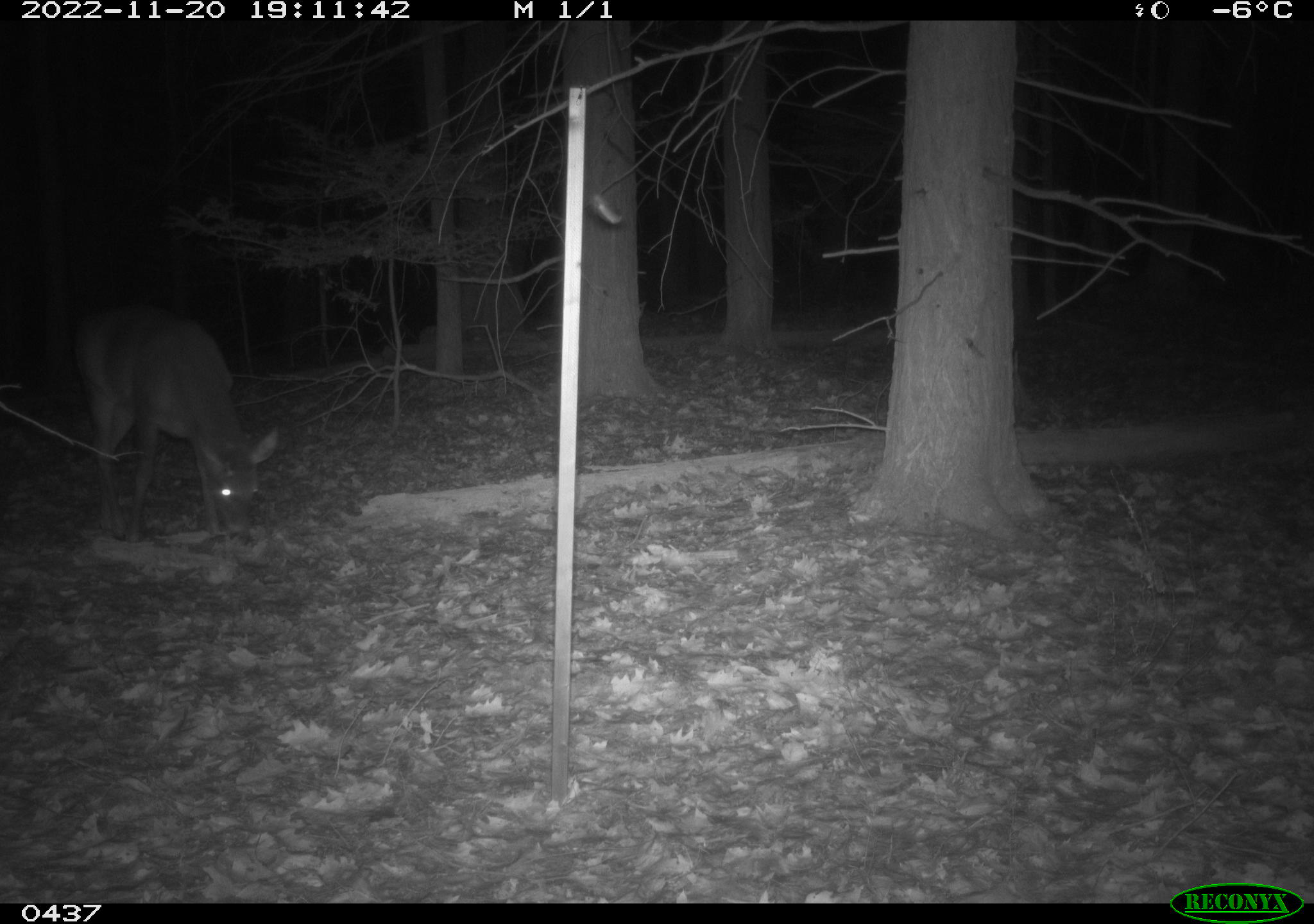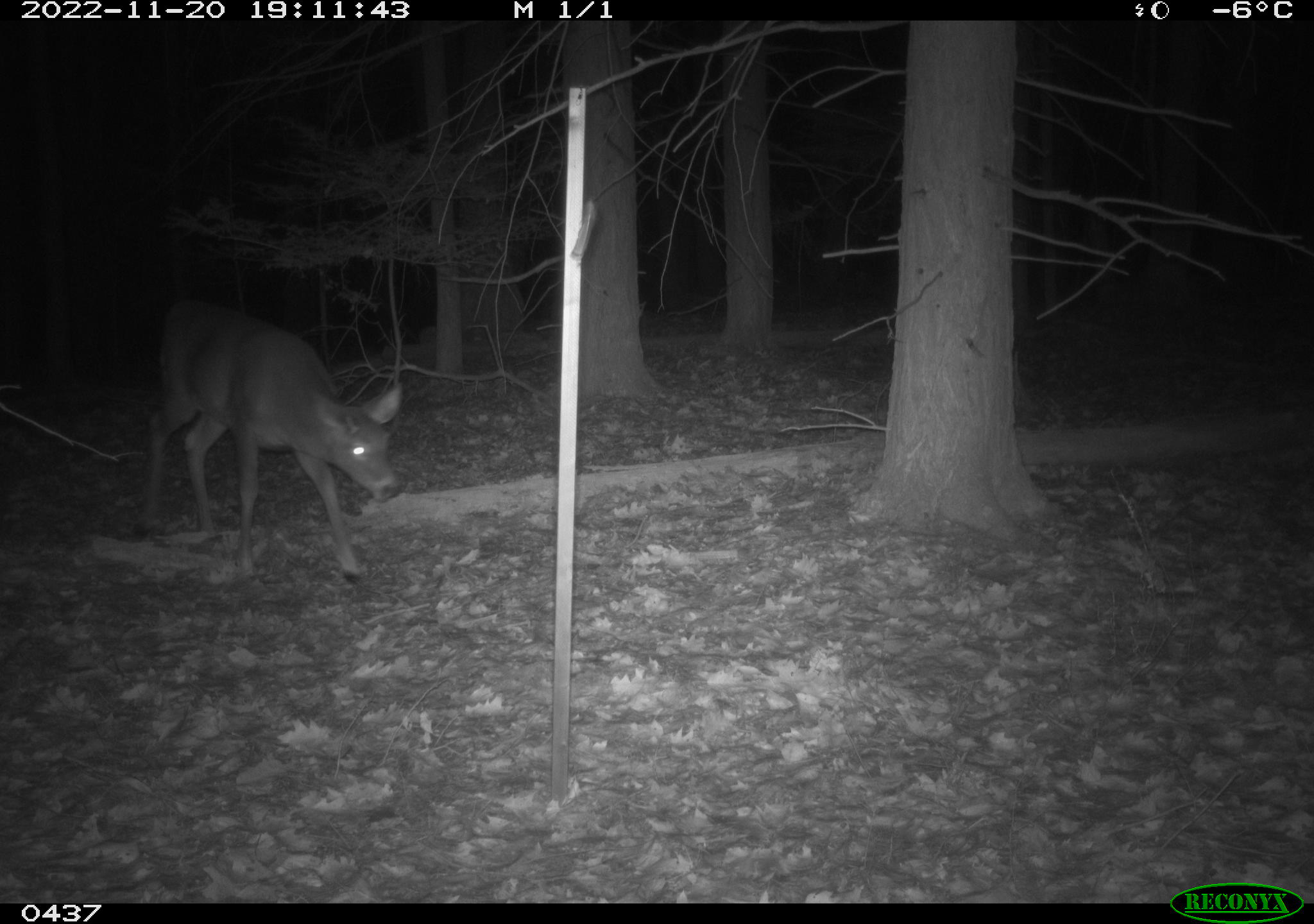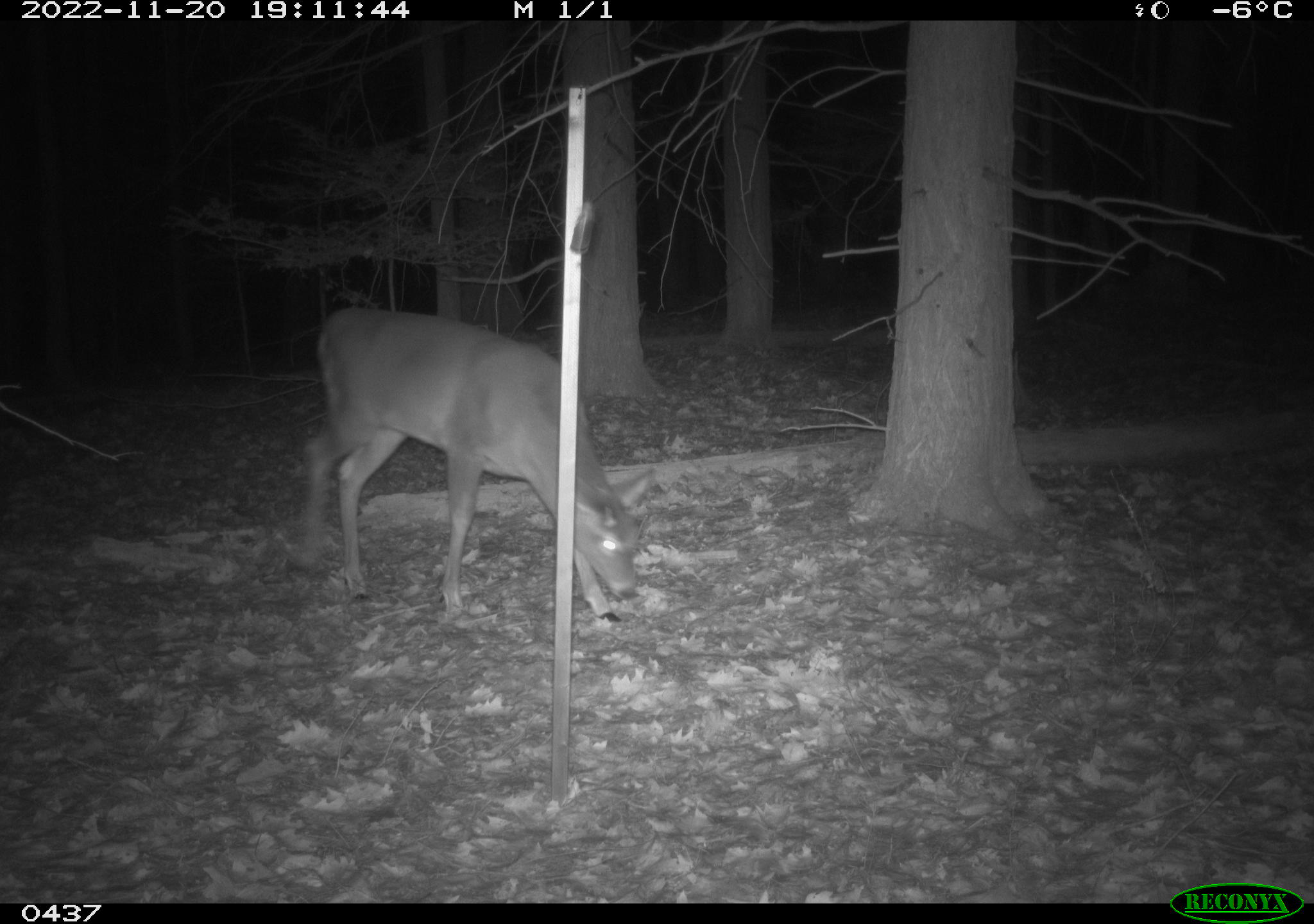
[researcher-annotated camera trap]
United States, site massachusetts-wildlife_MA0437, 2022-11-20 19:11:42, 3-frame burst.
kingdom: Animalia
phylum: Chordata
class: Mammalia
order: Artiodactyla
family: Cervidae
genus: Odocoileus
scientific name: Odocoileus virginianus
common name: white-tailed deer